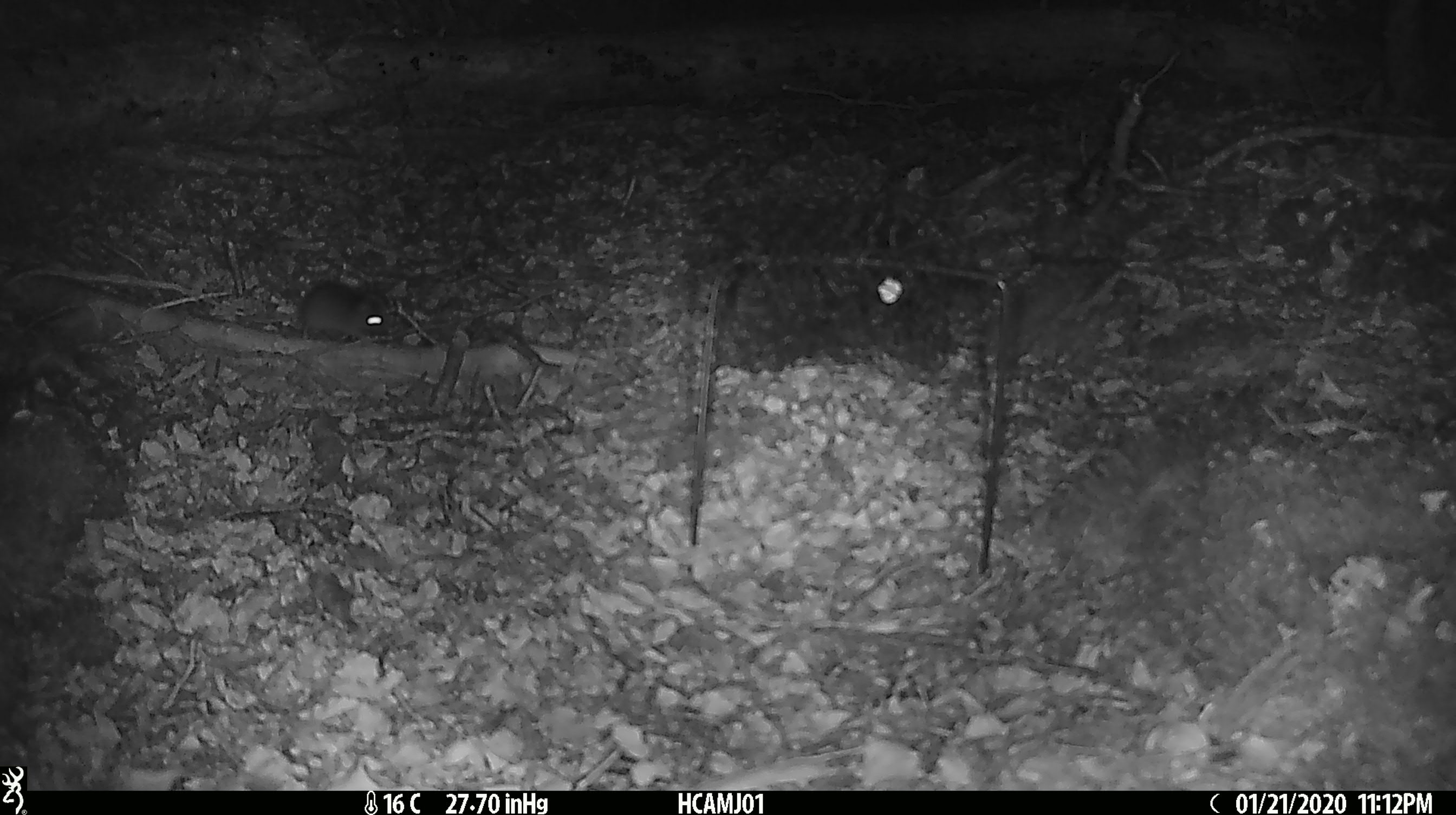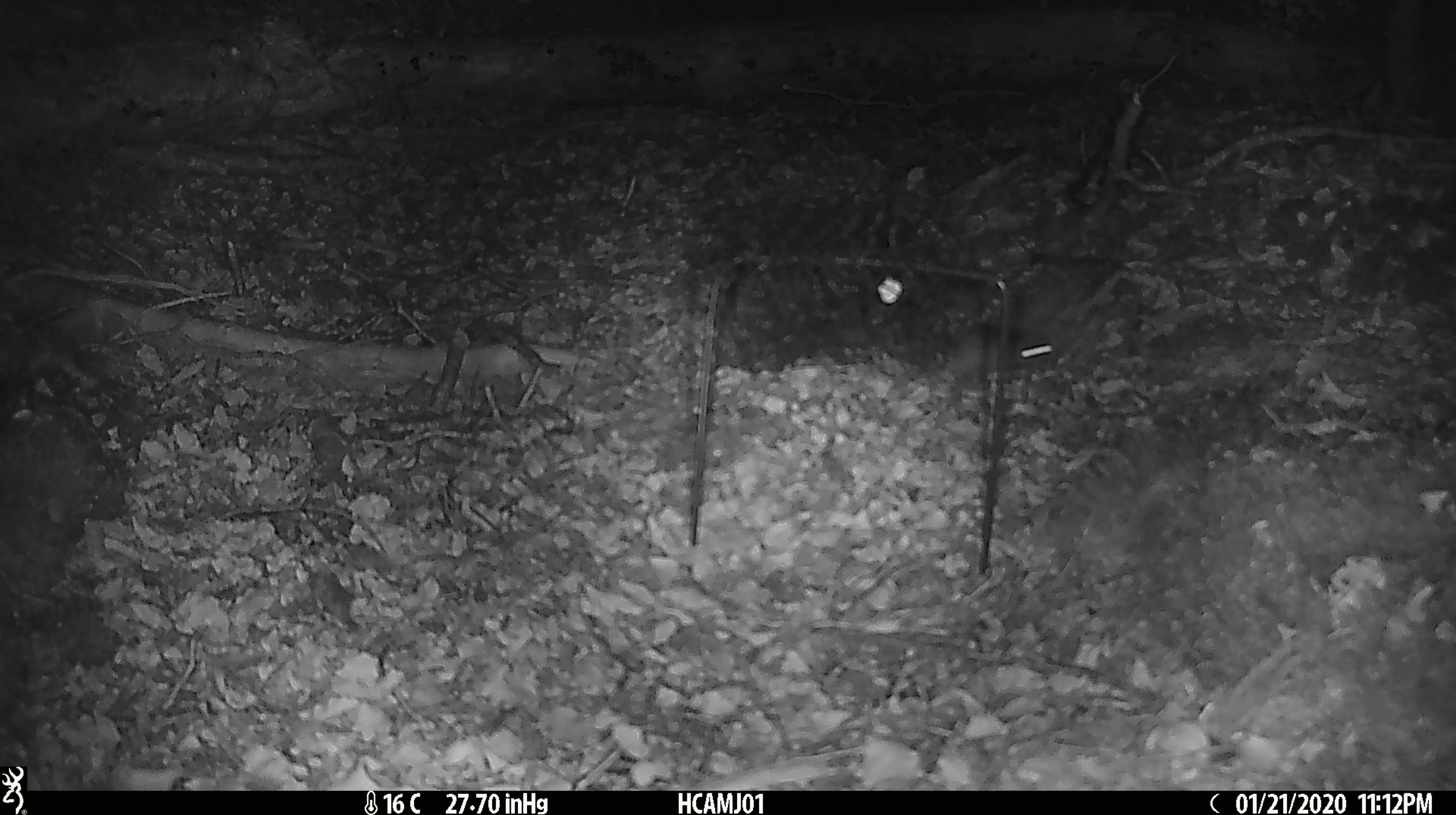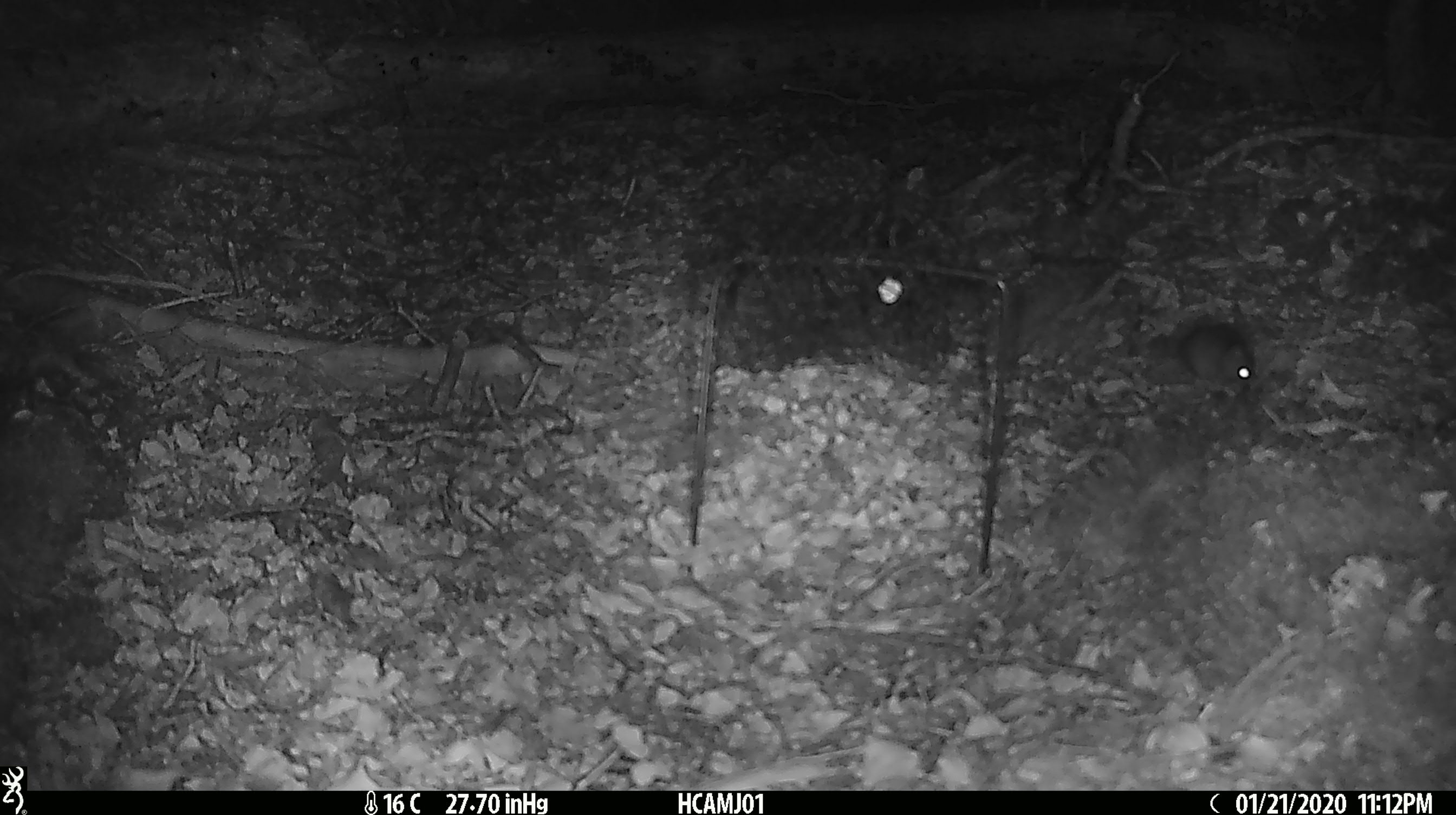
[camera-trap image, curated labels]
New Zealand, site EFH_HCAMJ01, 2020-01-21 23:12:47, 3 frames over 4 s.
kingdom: Animalia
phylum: Chordata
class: Mammalia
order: Rodentia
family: Muridae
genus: Mus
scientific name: Mus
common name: mouse